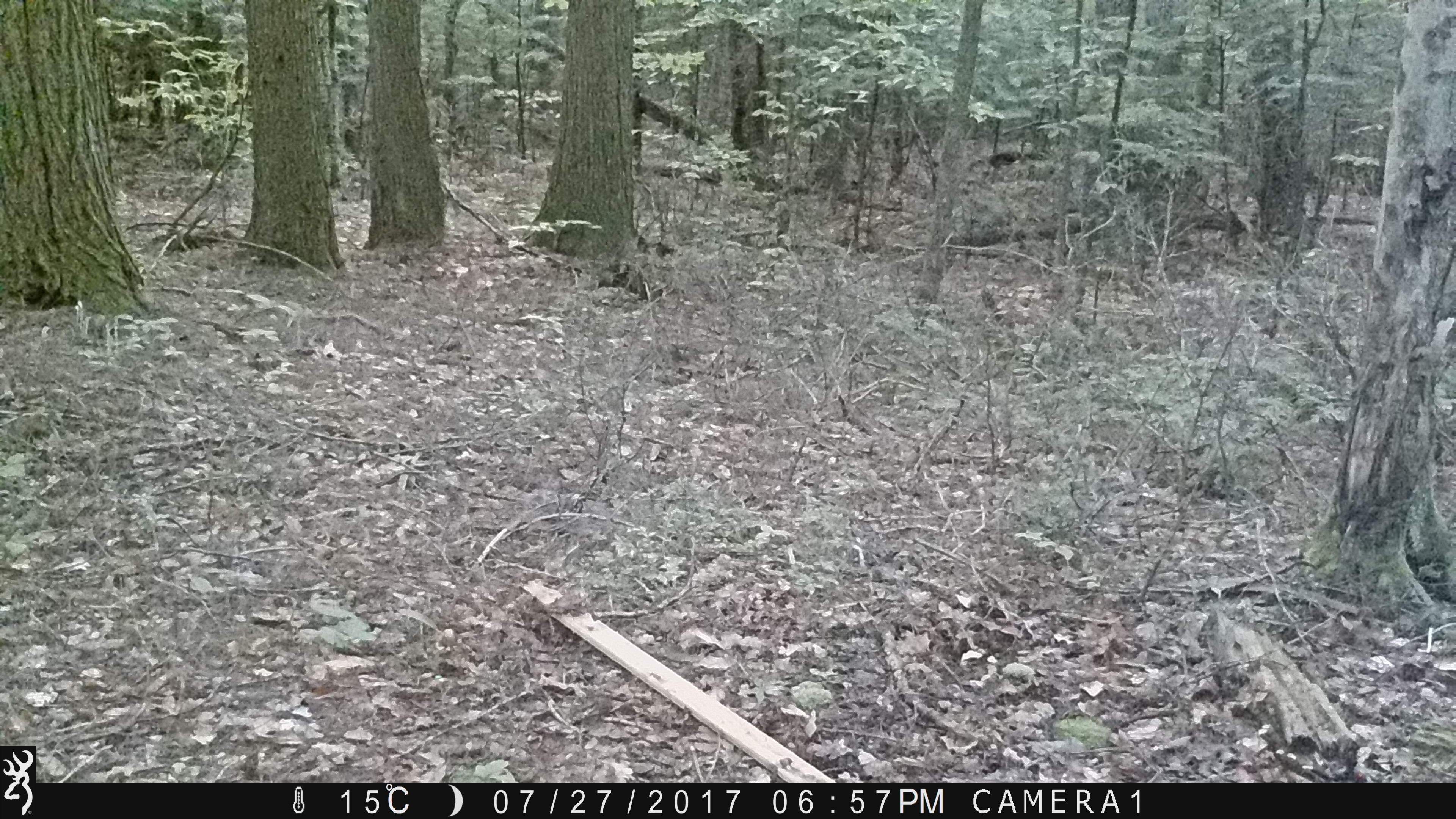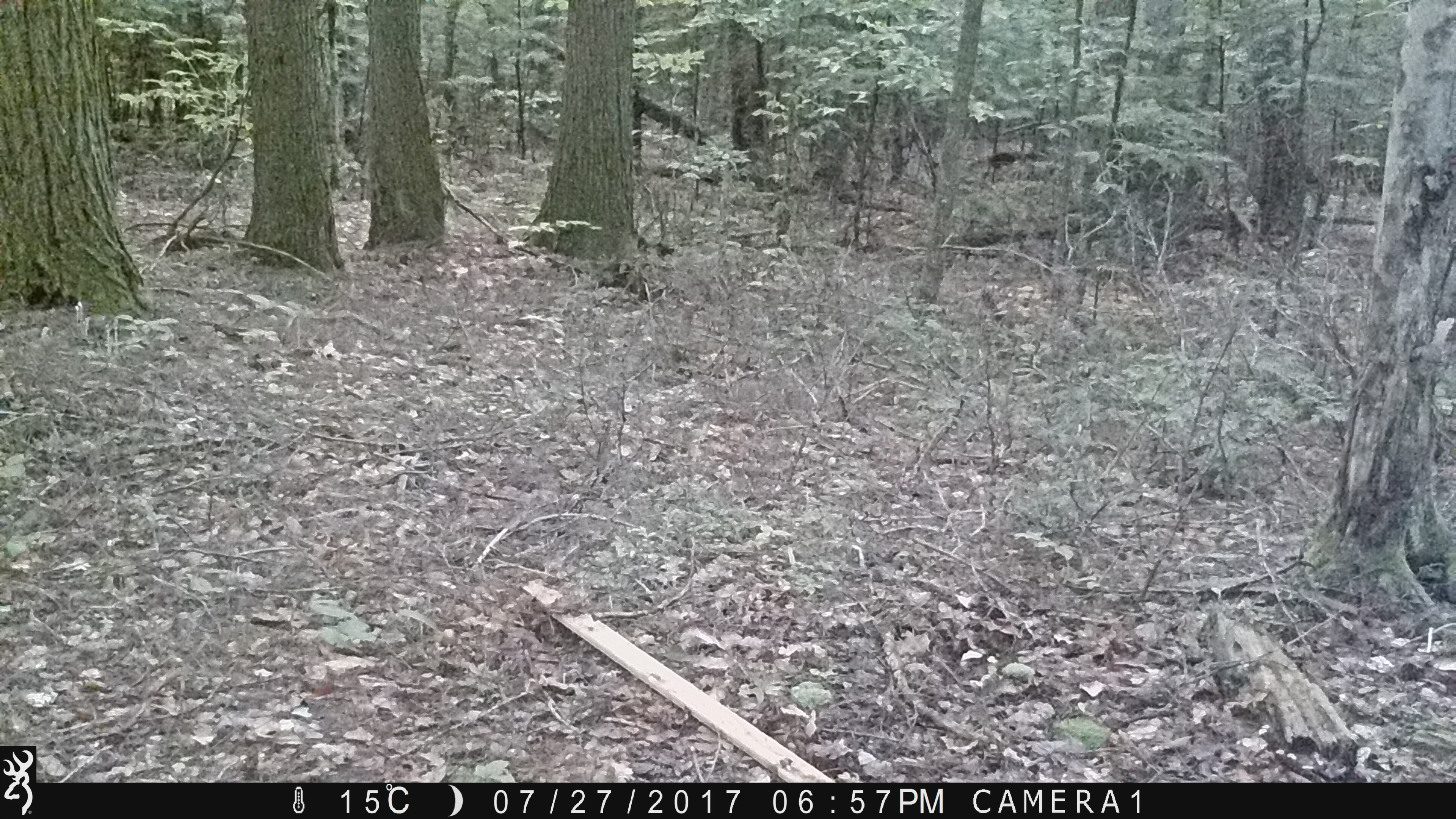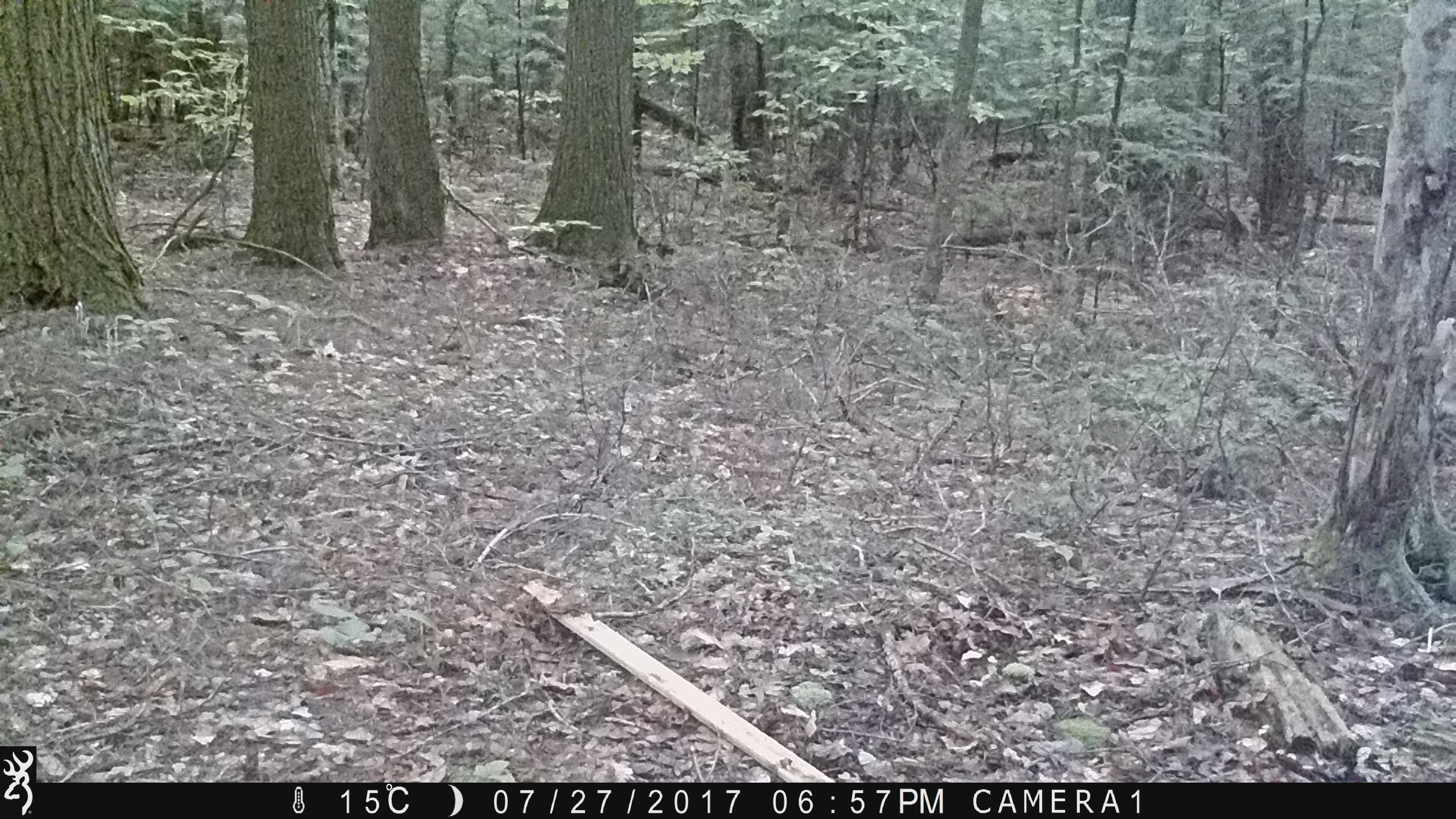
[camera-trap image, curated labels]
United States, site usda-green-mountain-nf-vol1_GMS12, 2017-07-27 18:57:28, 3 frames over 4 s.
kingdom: Animalia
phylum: Chordata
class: Mammalia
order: Artiodactyla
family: Cervidae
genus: Odocoileus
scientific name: Odocoileus virginianus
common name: white-tailed deer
White-tailed deer (Odocoileus virginianus).